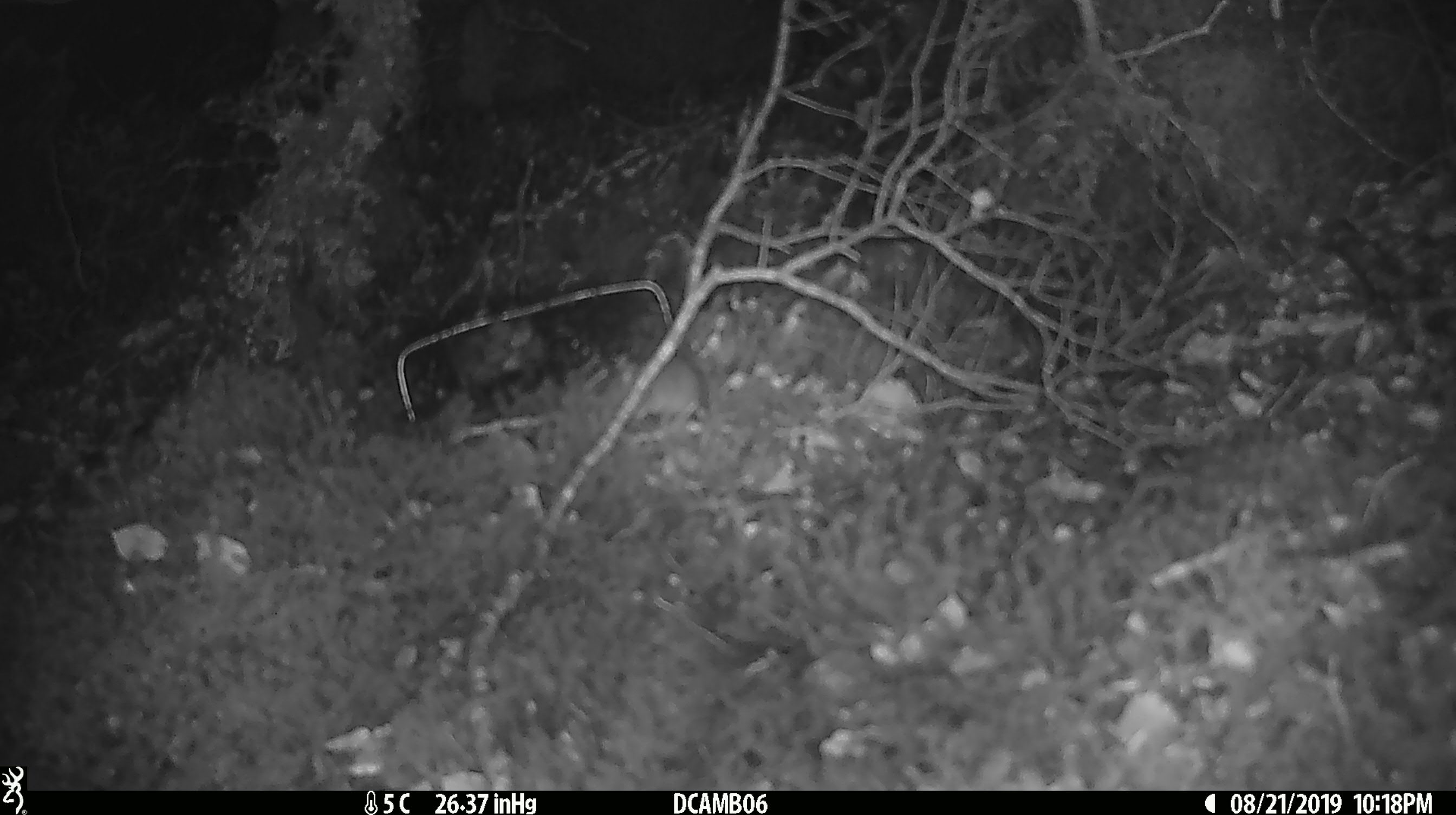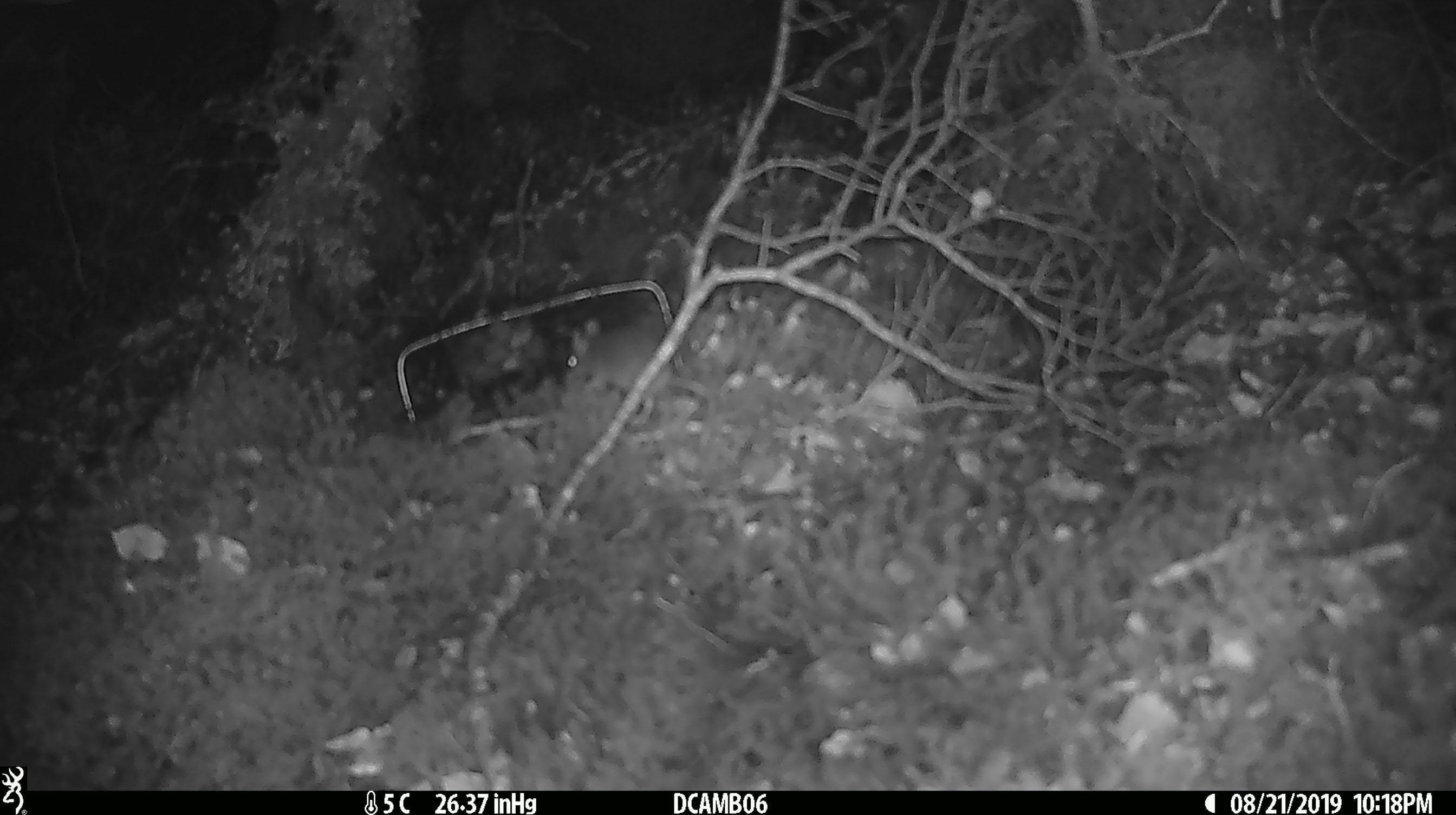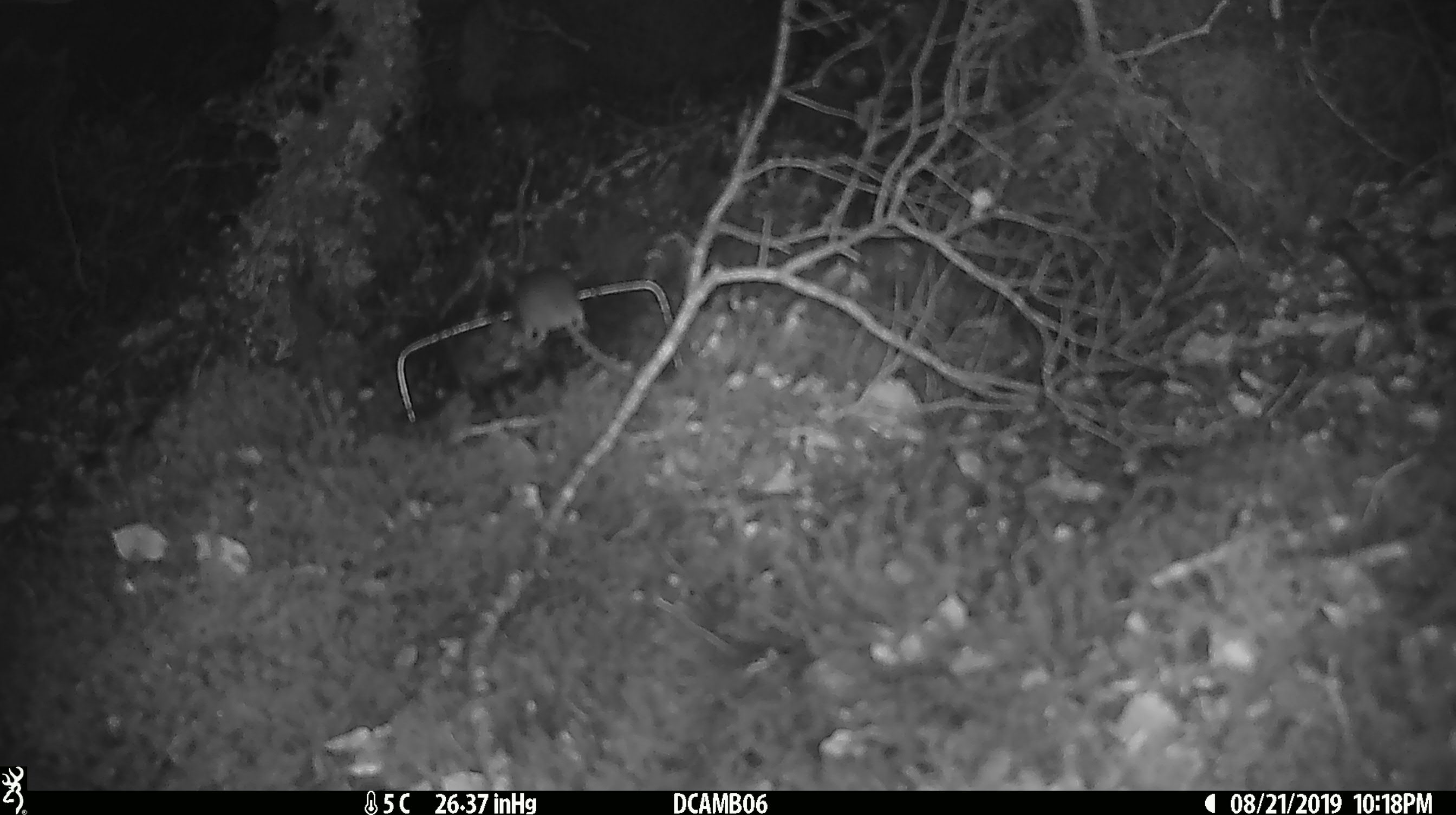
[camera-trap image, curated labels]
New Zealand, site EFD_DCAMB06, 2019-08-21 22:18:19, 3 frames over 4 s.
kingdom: Animalia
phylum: Chordata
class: Mammalia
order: Rodentia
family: Muridae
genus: Mus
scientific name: Mus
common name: mouse